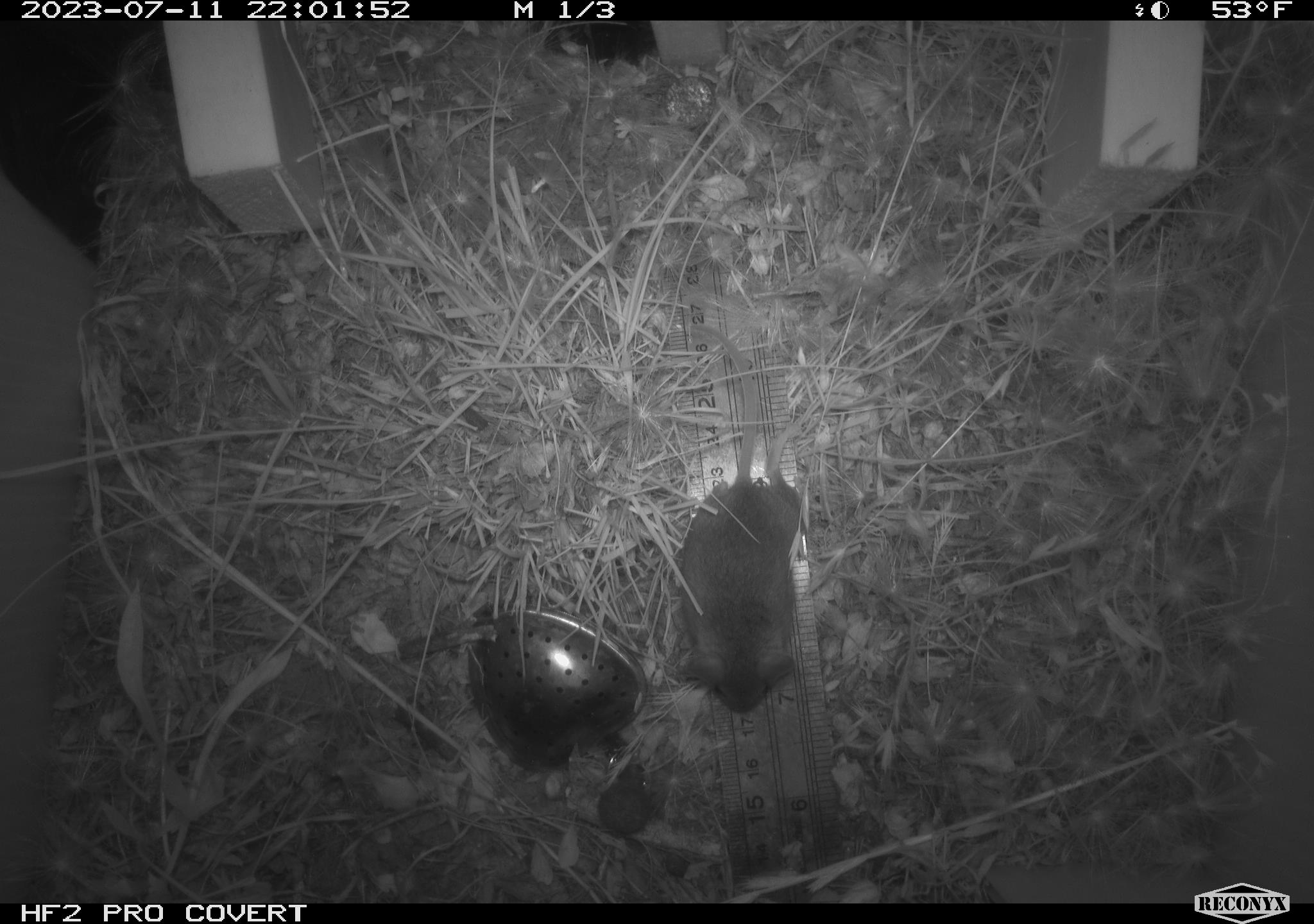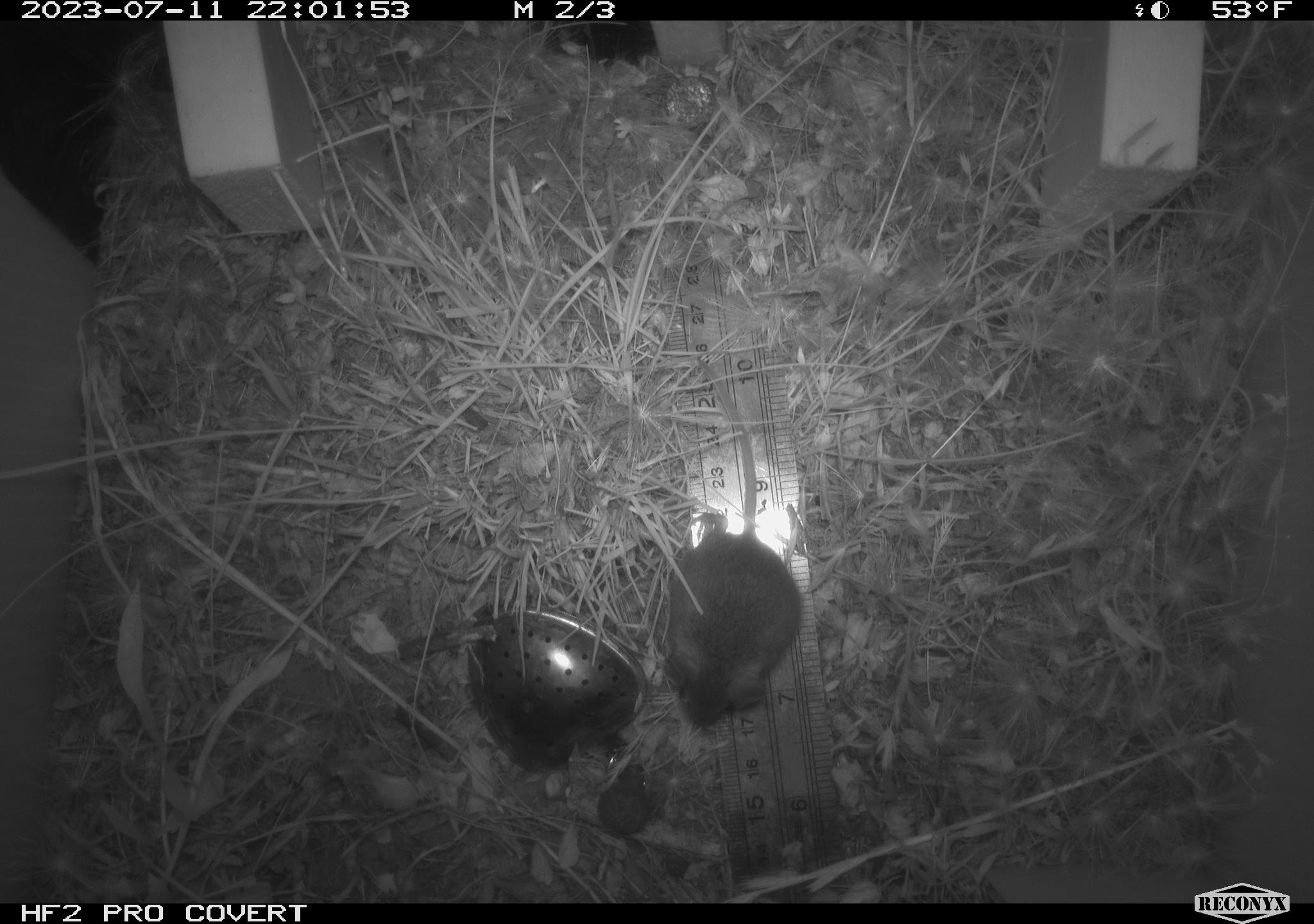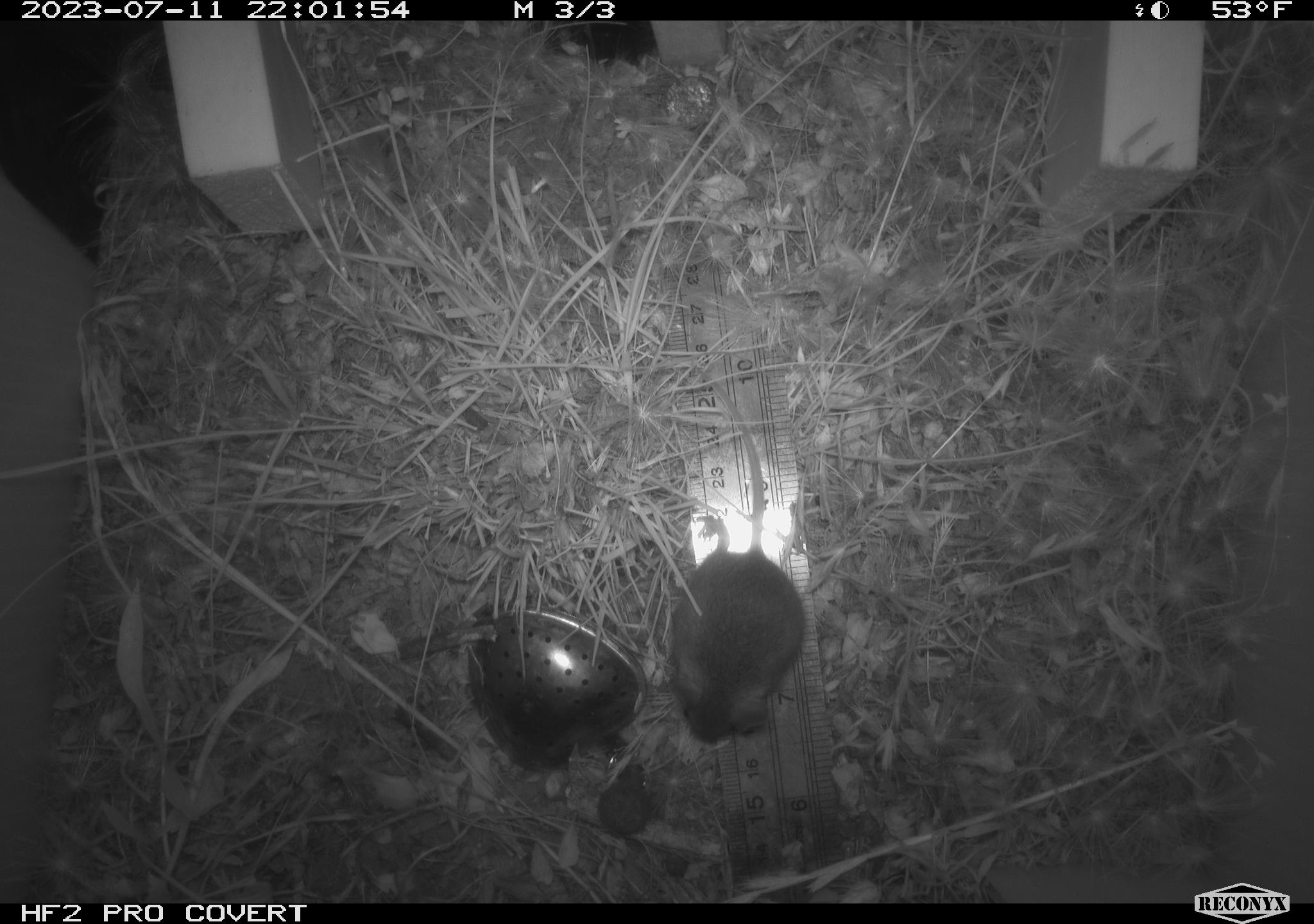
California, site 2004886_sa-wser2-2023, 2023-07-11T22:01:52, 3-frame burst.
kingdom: Animalia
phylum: Chordata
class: Mammalia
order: Rodentia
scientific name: Rodentia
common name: mouse species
Mouse species (Rodentia).